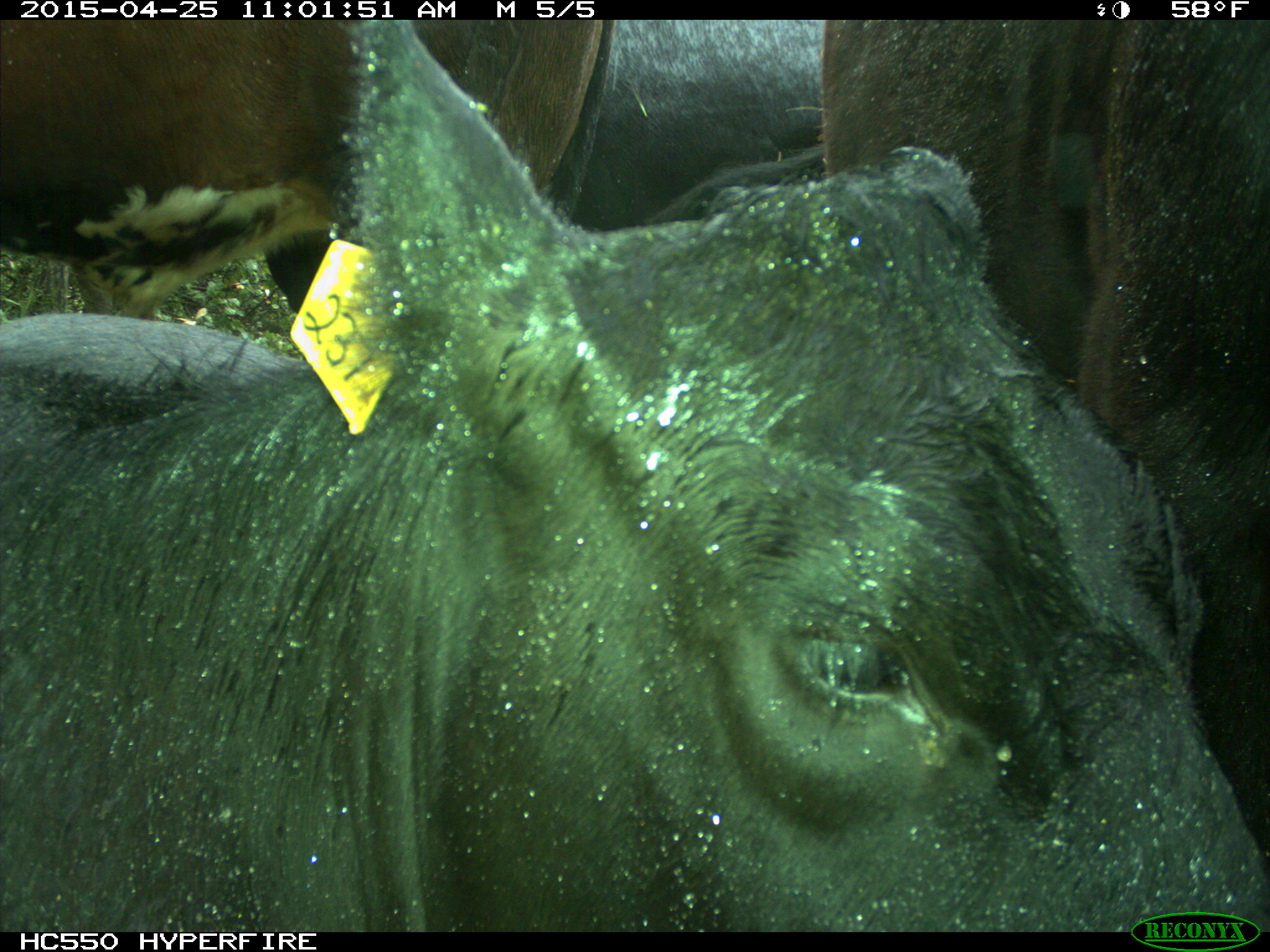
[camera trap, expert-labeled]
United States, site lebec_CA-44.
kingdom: Animalia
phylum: Chordata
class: Mammalia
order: Artiodactyla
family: Suidae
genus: Sus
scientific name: Sus scrofa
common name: wild boar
Sus scrofa (wild boar).